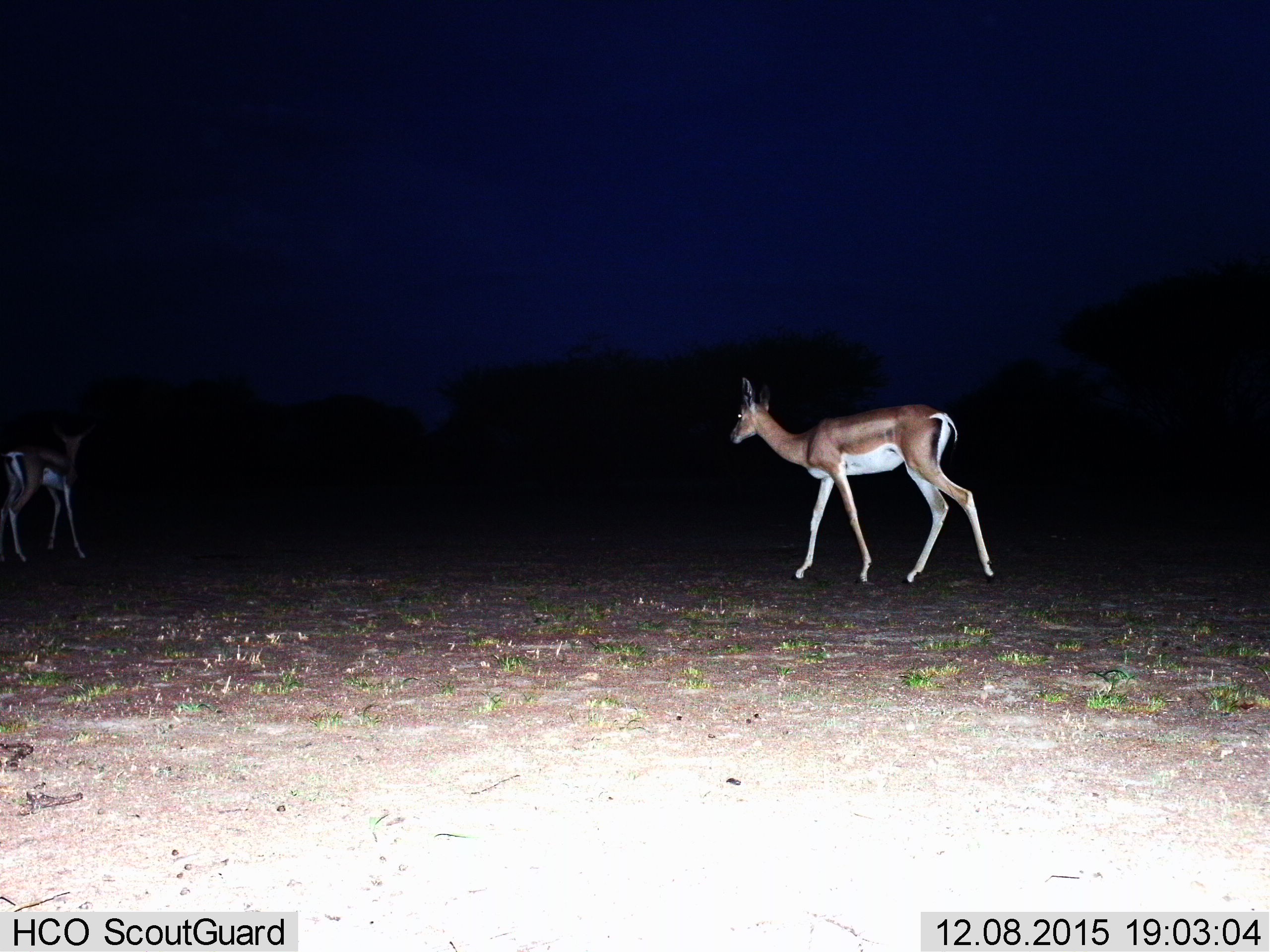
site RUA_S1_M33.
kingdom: Animalia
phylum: Chordata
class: Mammalia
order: Artiodactyla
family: Bovidae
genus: Nanger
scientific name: Nanger granti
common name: grant's gazelle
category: gazellegrants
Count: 2.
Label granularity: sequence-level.